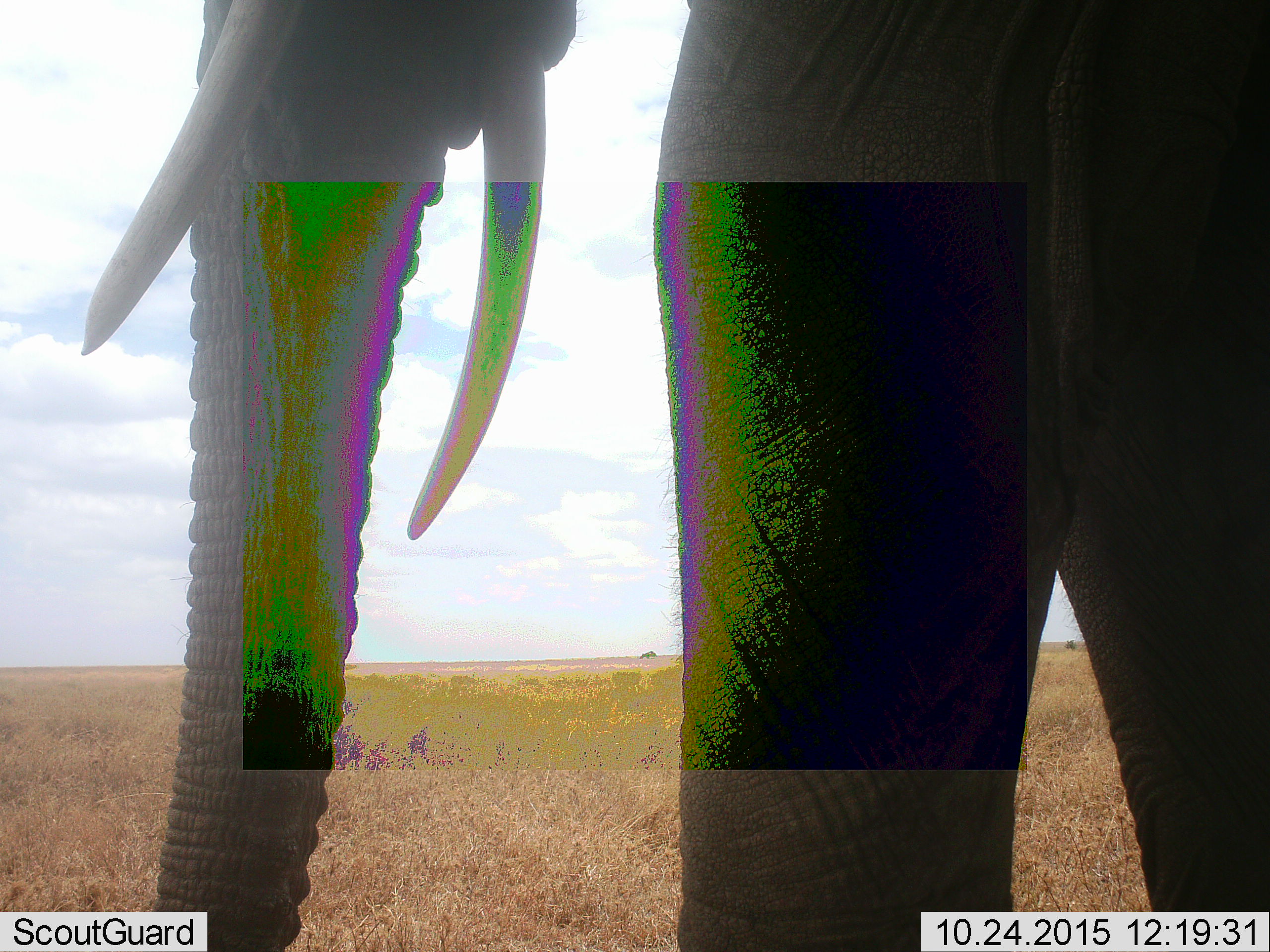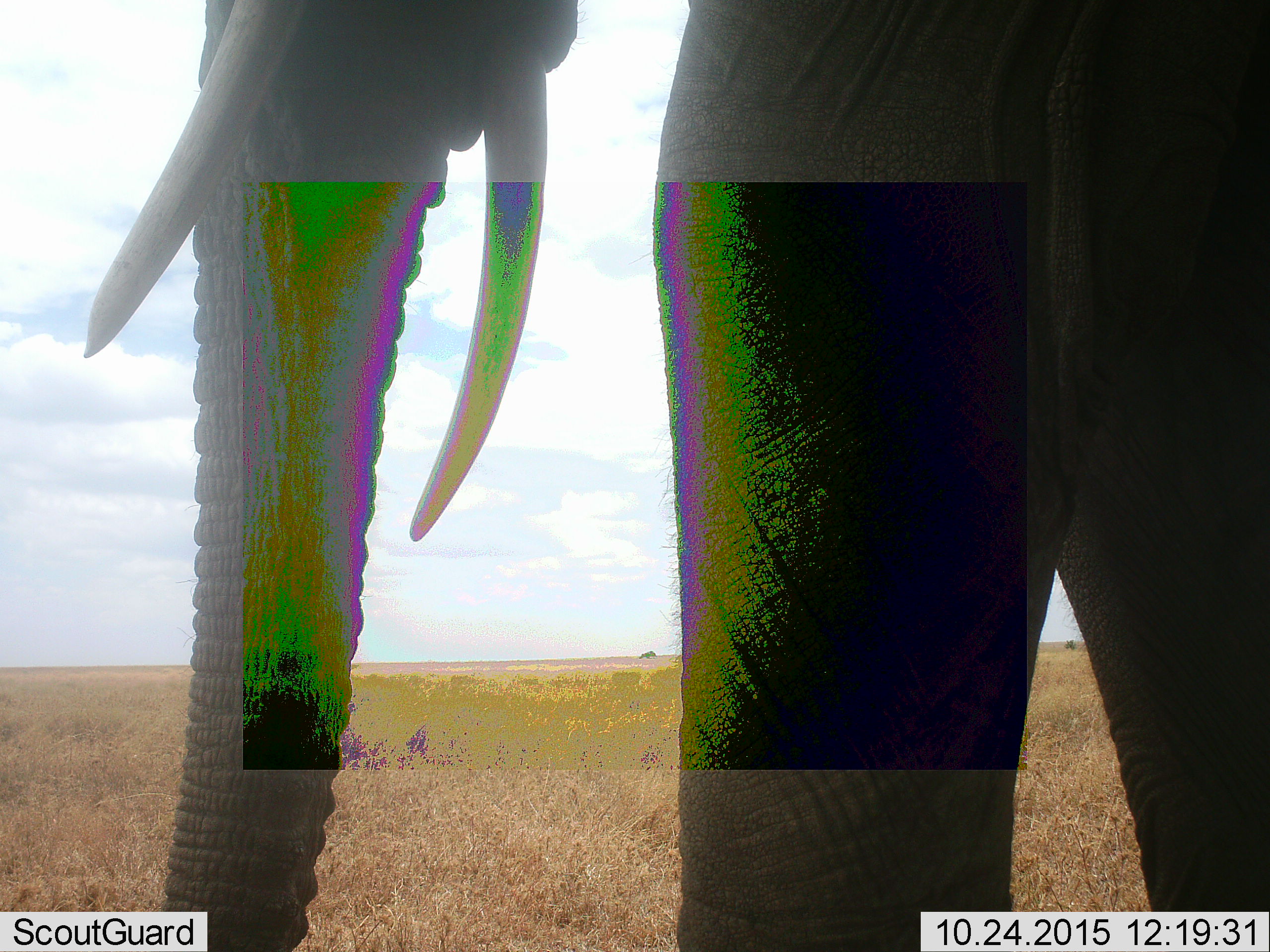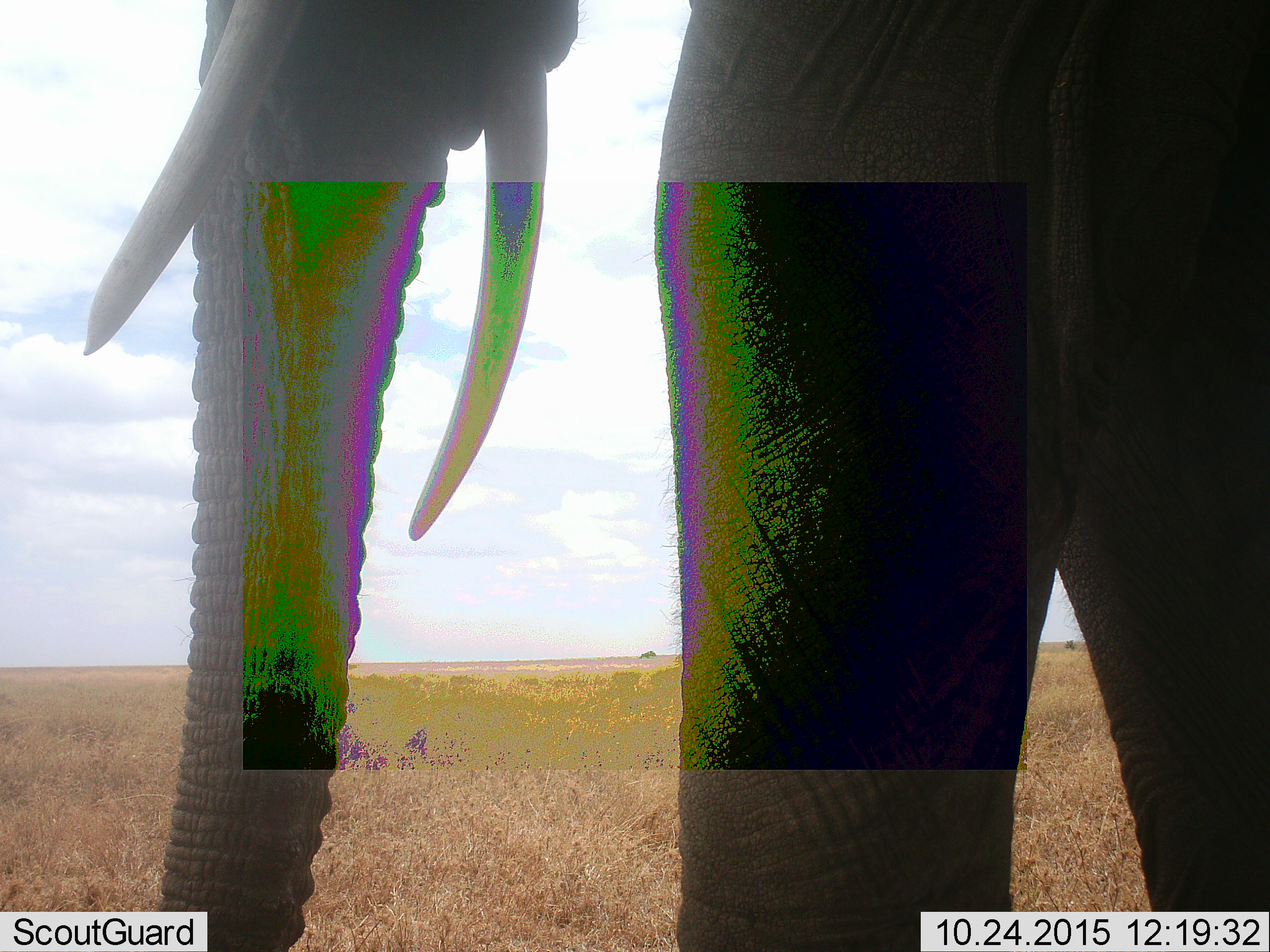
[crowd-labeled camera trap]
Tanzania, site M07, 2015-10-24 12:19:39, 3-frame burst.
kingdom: Animalia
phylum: Chordata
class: Mammalia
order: Proboscidea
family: Elephantidae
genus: Loxodonta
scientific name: Loxodonta africana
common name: african bush elephant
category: elephant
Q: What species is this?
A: Elephant (african bush elephant) (Loxodonta africana).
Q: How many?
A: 1.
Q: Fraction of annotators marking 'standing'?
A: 90%.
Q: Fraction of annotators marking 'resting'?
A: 0%.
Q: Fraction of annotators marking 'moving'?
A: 10%.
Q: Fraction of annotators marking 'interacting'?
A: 0%.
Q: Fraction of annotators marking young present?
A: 0%.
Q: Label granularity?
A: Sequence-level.